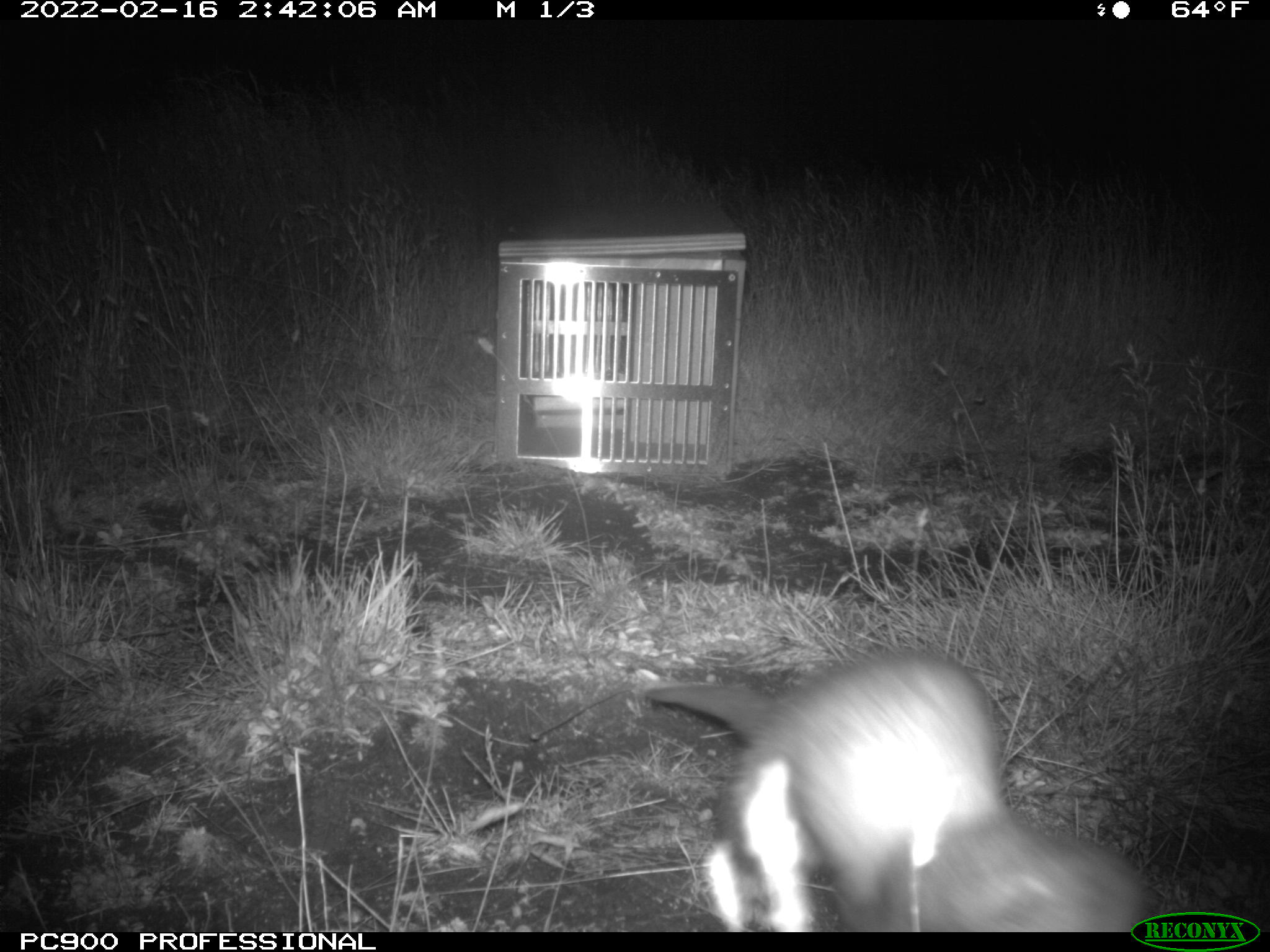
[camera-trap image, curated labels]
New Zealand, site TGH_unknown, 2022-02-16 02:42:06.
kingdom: Animalia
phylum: Chordata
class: Mammalia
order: Carnivora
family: Mustelidae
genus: Mustela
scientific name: Mustela furo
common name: ferret